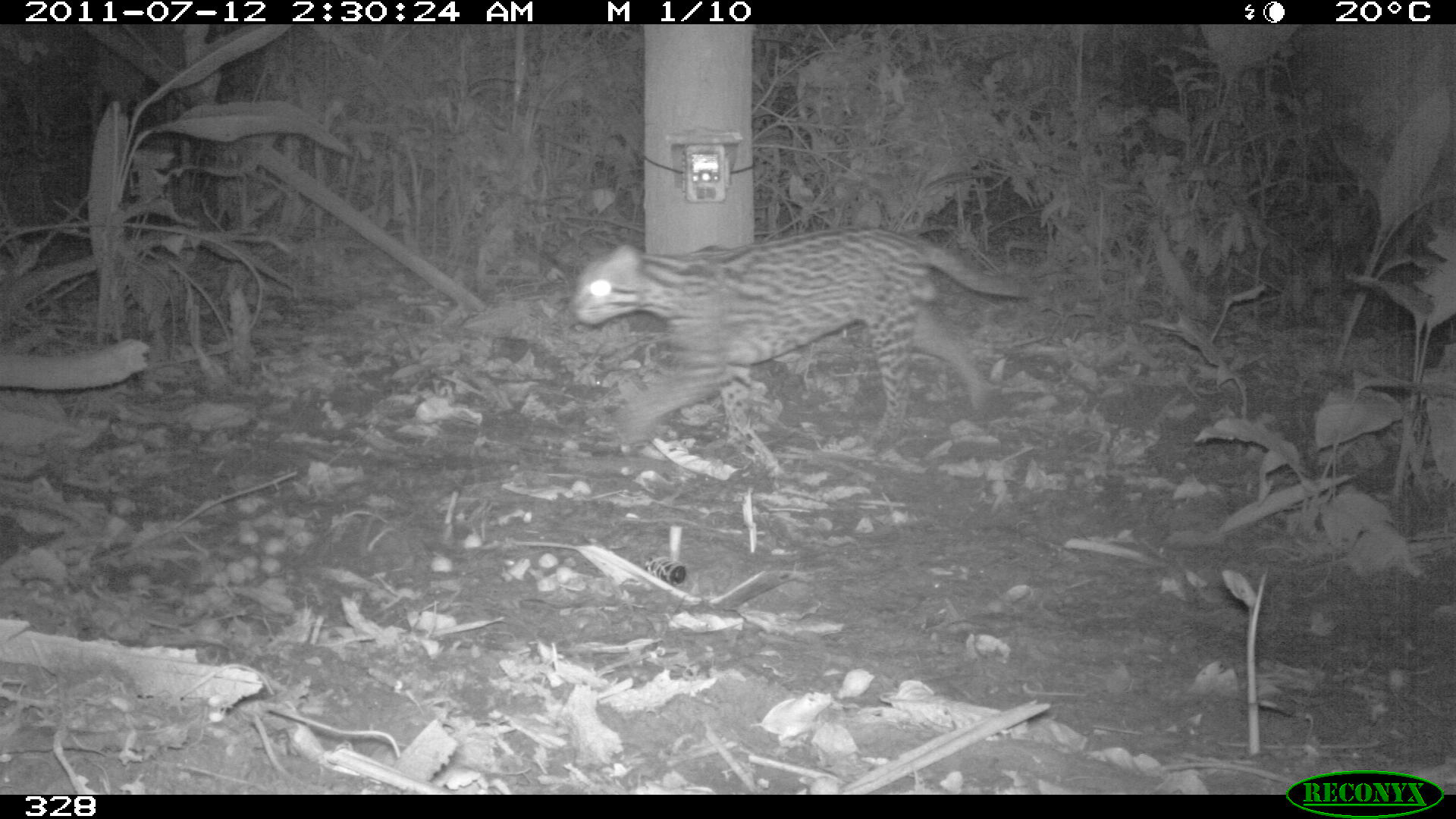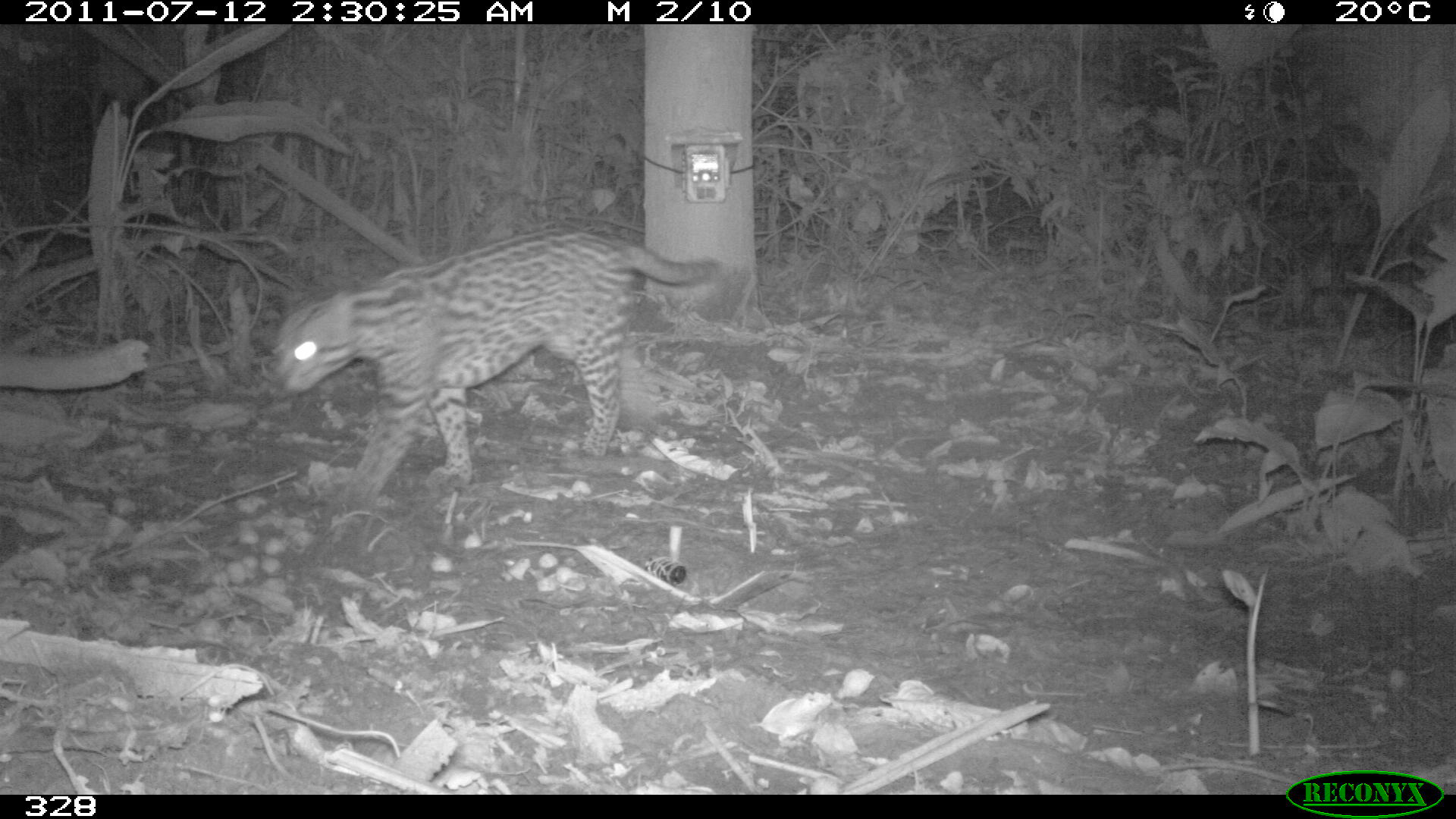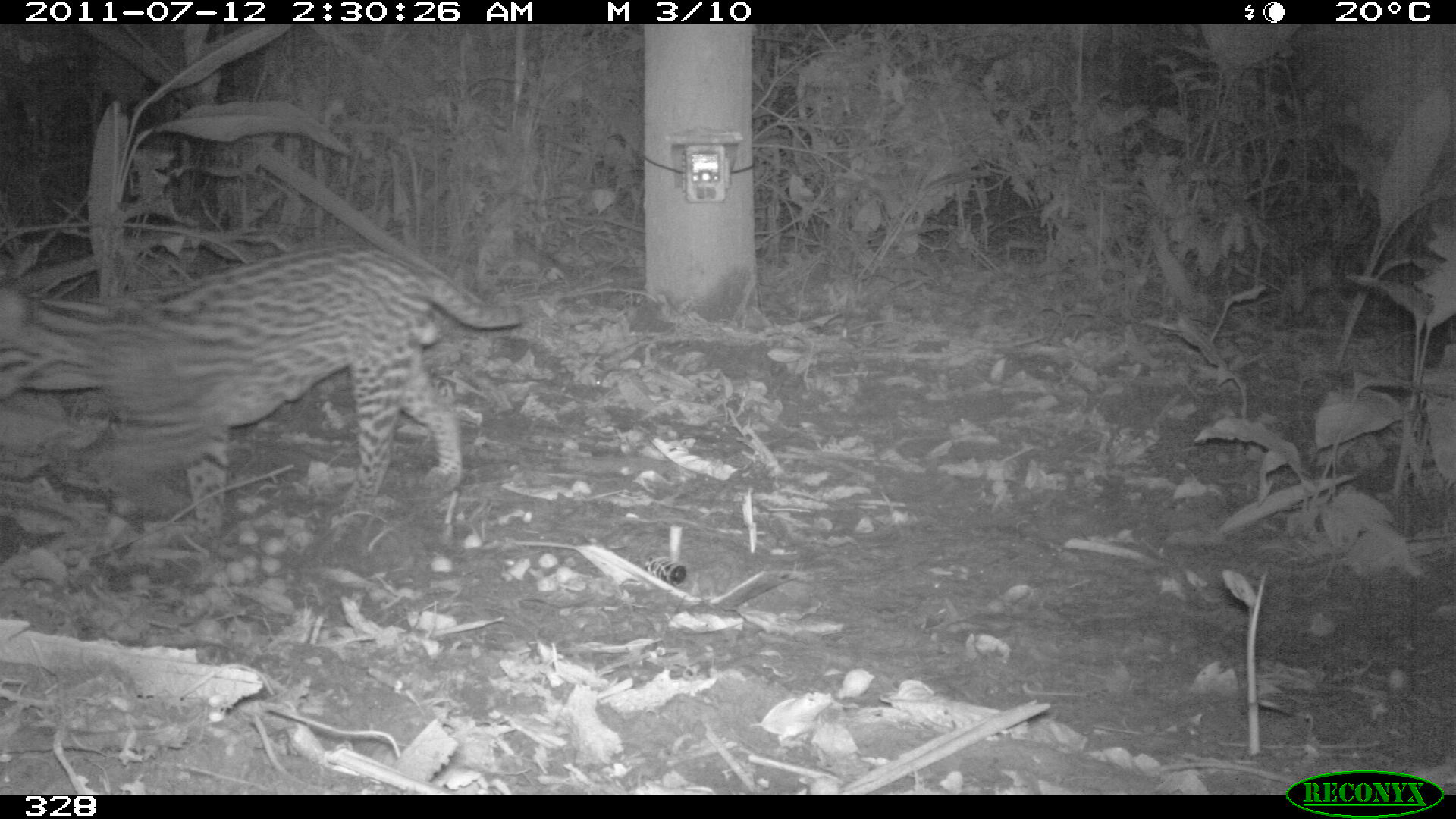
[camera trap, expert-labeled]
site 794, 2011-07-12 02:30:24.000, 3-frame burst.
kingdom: Animalia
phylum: Chordata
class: Mammalia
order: Carnivora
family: Felidae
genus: Leopardus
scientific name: Leopardus pardalis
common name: ocelot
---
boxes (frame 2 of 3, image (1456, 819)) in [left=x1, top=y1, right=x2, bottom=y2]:
leopardus pardalis: [left=277, top=227, right=722, bottom=500]